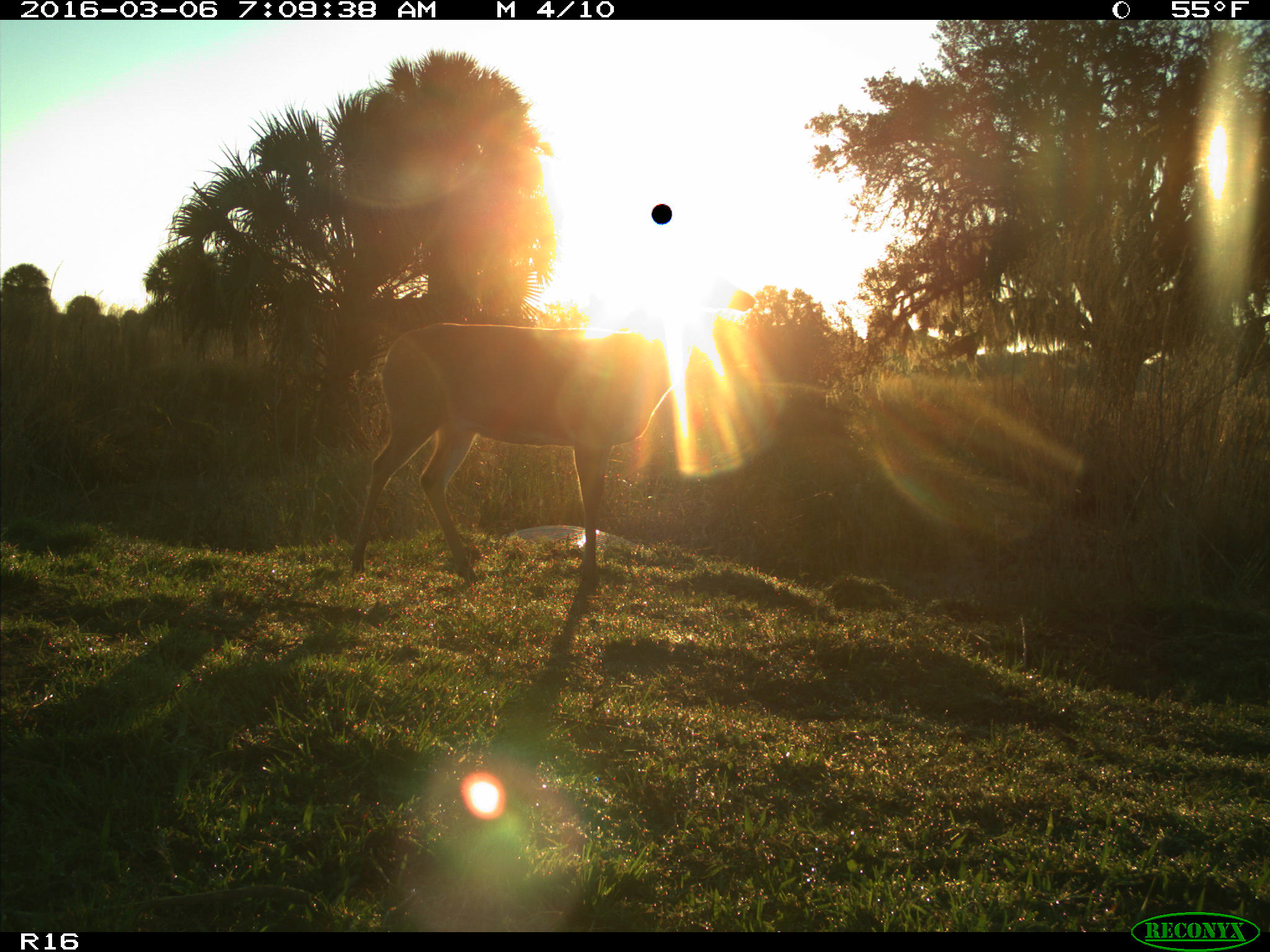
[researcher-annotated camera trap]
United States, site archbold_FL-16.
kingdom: Animalia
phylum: Chordata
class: Mammalia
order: Artiodactyla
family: Cervidae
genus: Odocoileus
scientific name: Odocoileus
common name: deer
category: unidentified deer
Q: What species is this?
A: Unidentified deer (deer) (Odocoileus).